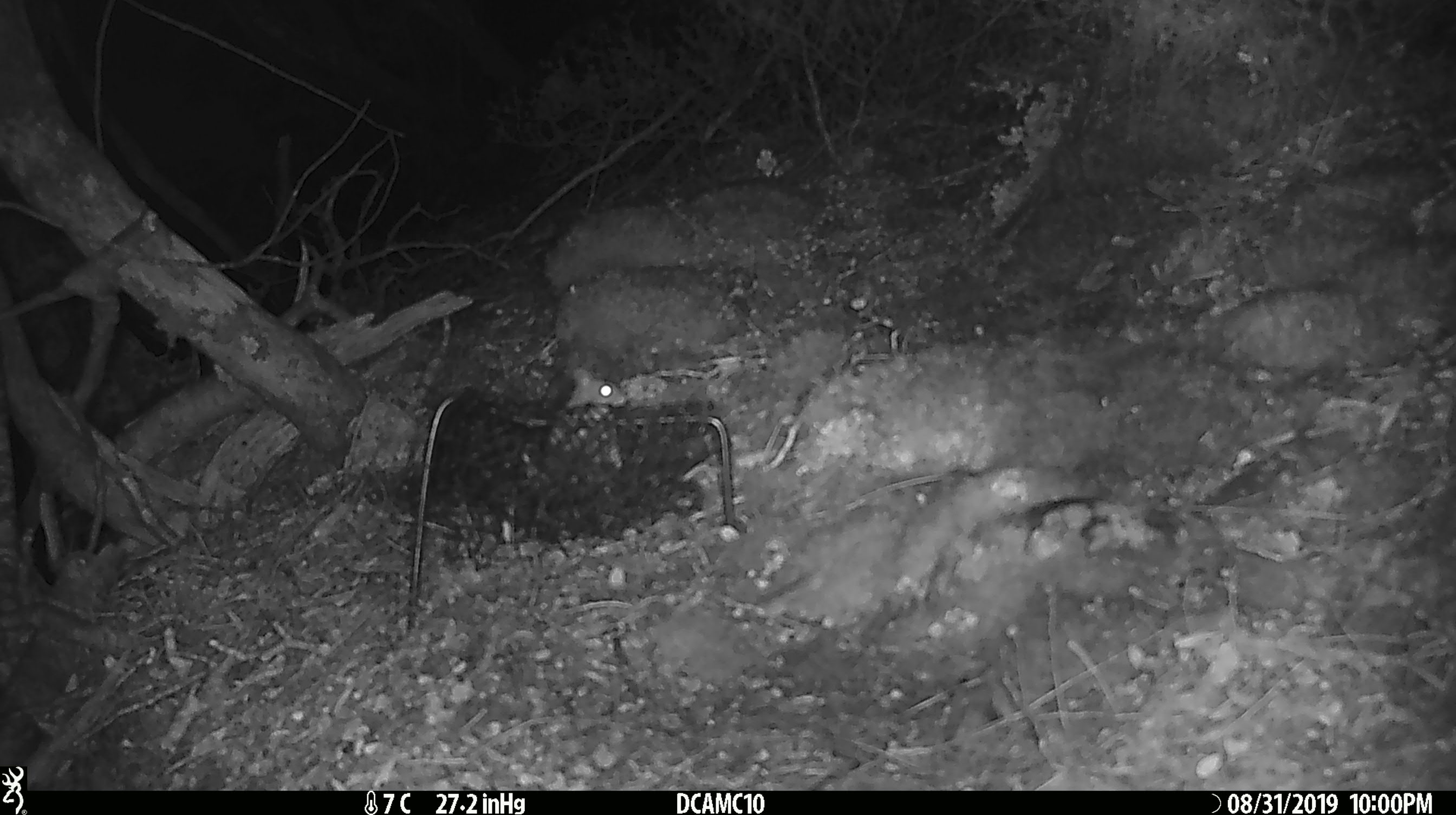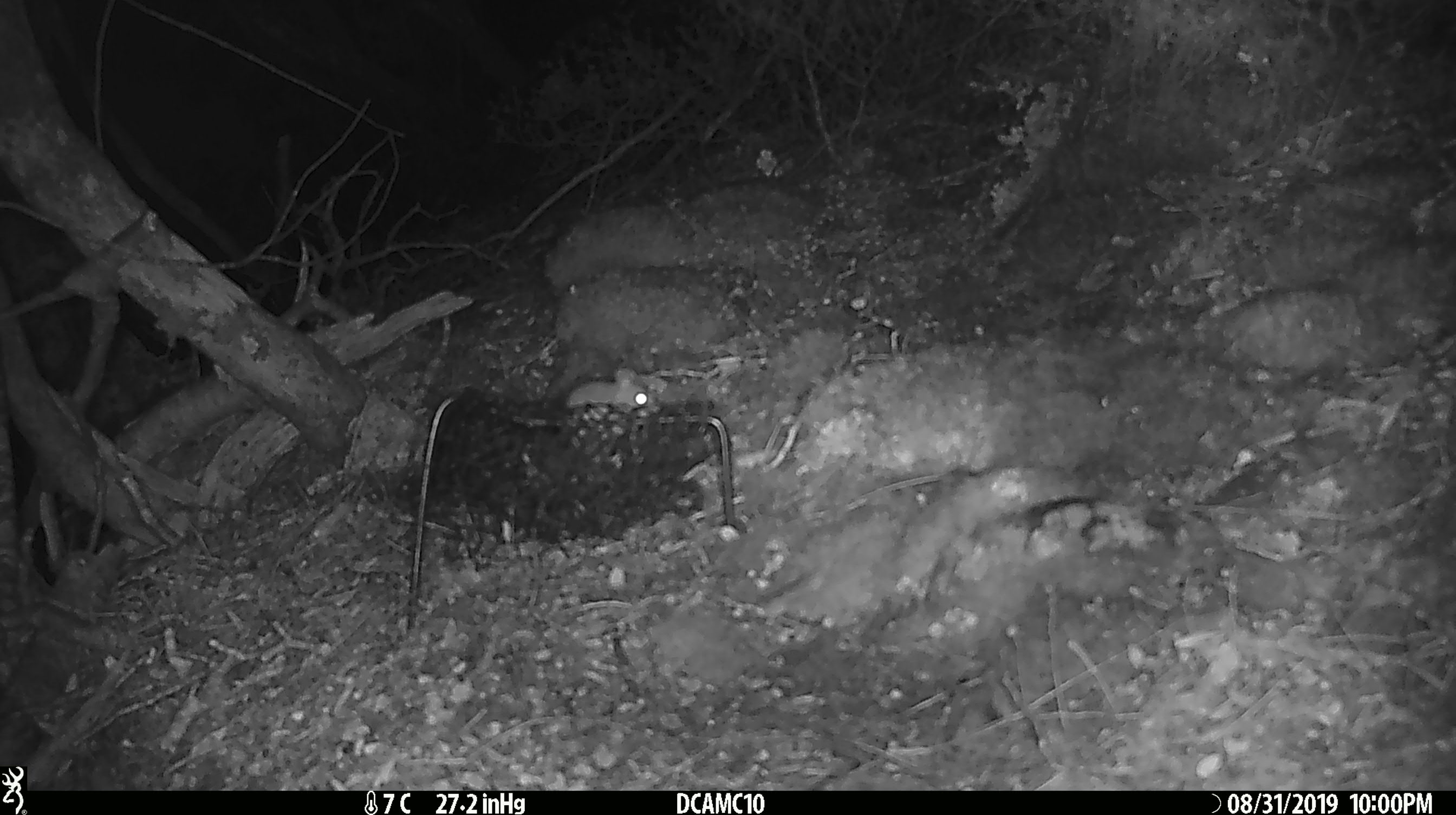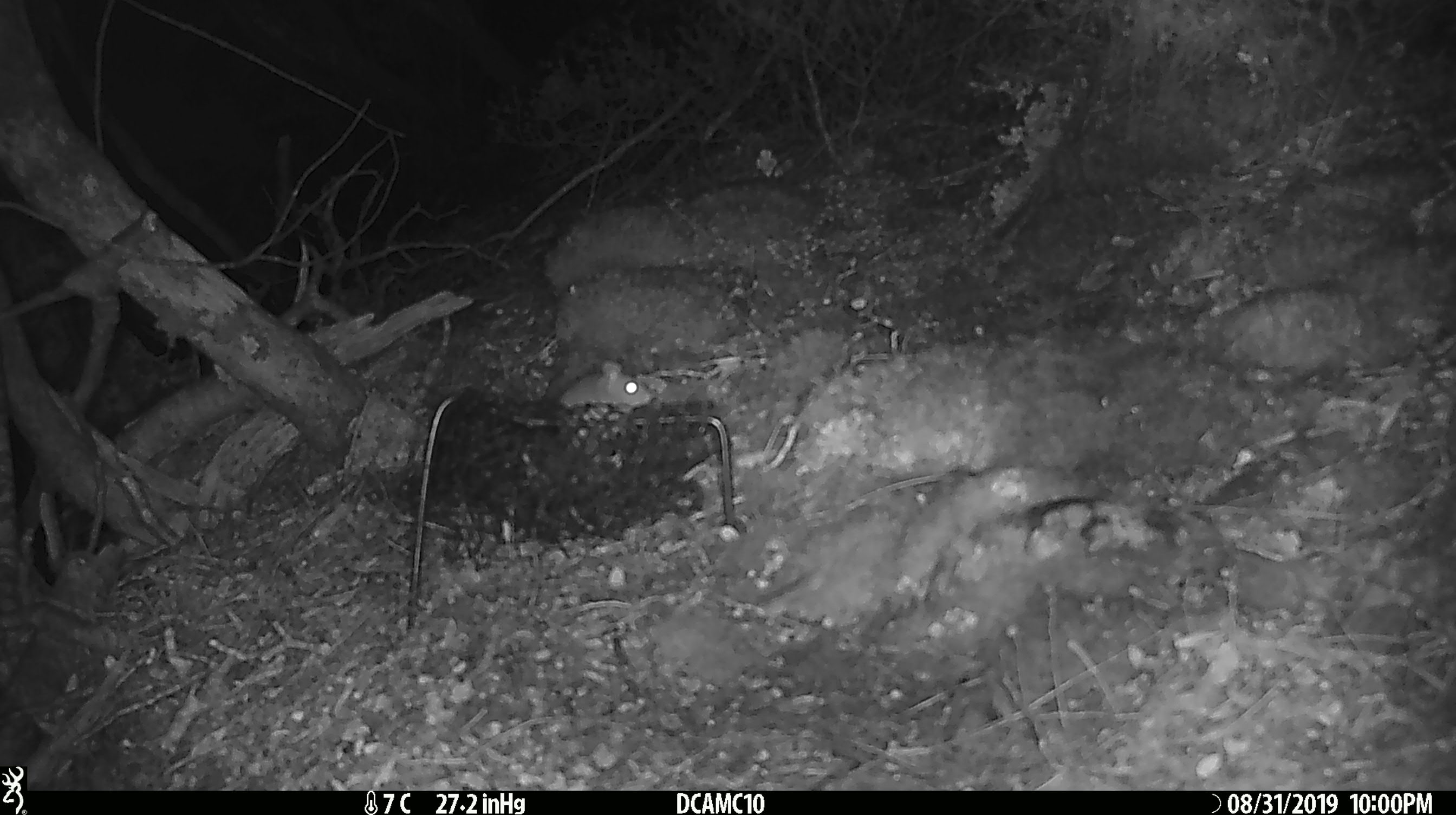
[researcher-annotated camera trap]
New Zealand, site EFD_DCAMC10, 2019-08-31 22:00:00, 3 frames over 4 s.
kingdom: Animalia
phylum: Chordata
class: Mammalia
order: Rodentia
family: Muridae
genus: Mus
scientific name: Mus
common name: mouse